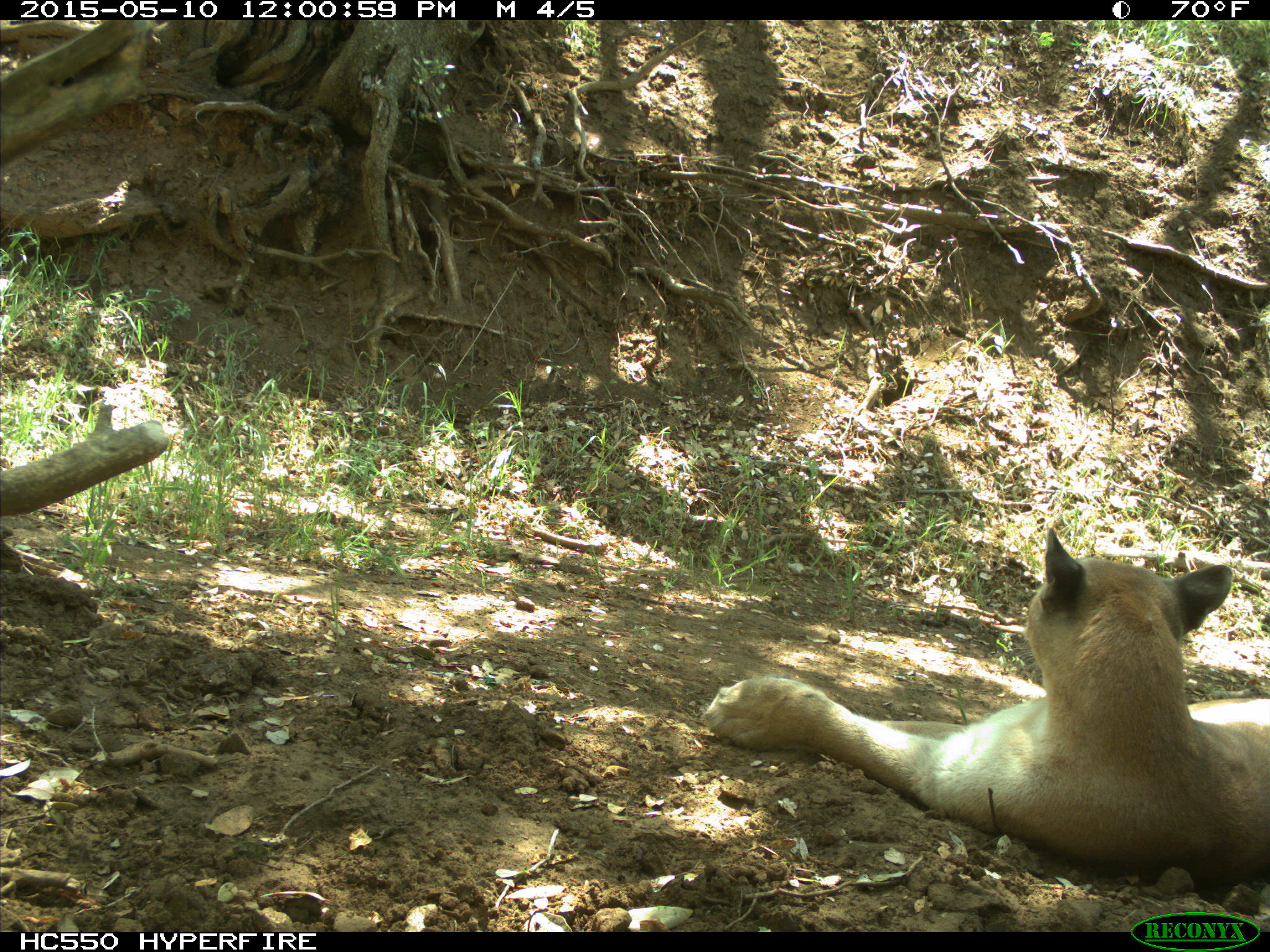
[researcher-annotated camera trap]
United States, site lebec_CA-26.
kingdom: Animalia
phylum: Chordata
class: Mammalia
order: Carnivora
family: Felidae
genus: Puma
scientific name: Puma concolor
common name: mountain lion